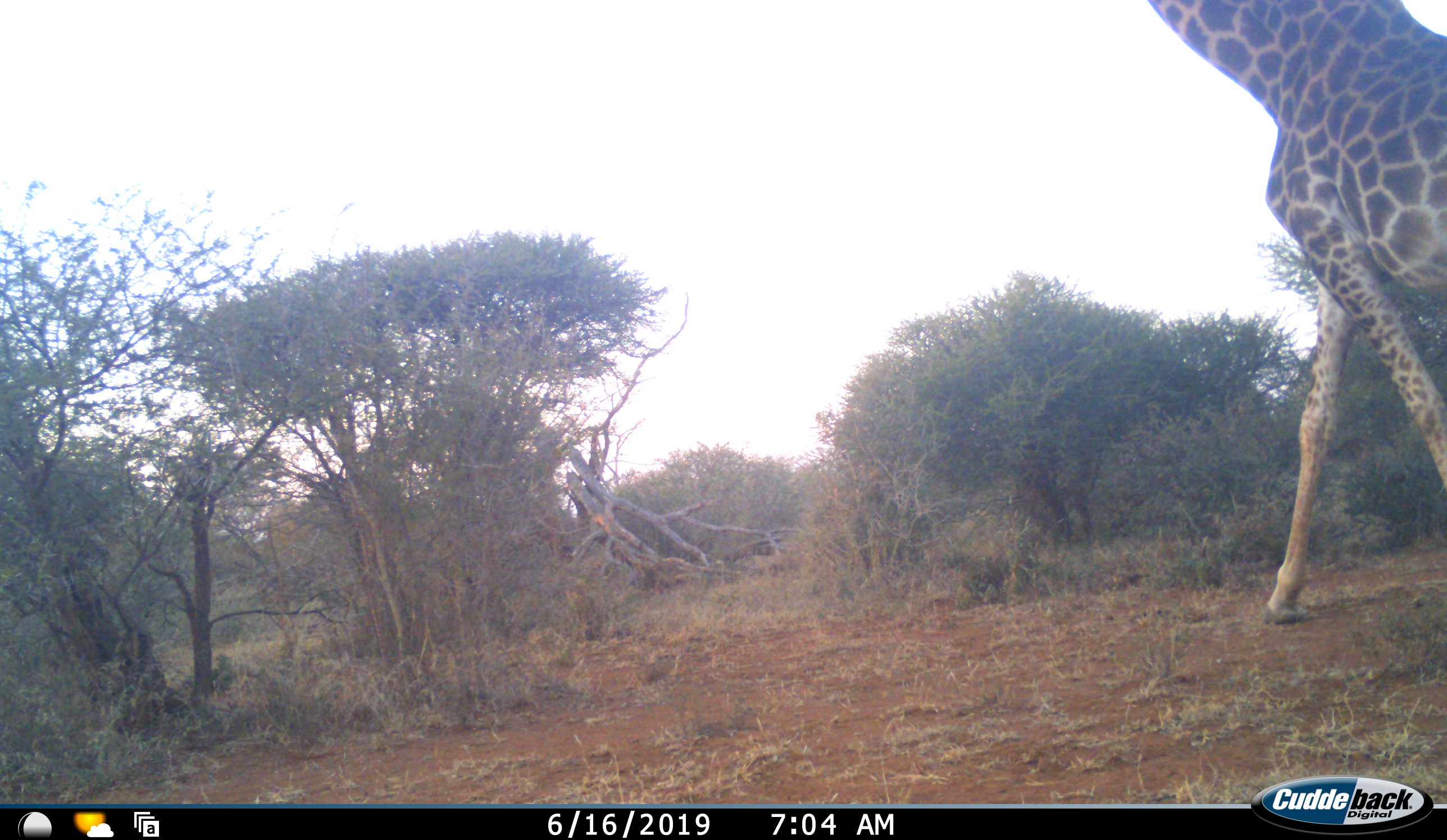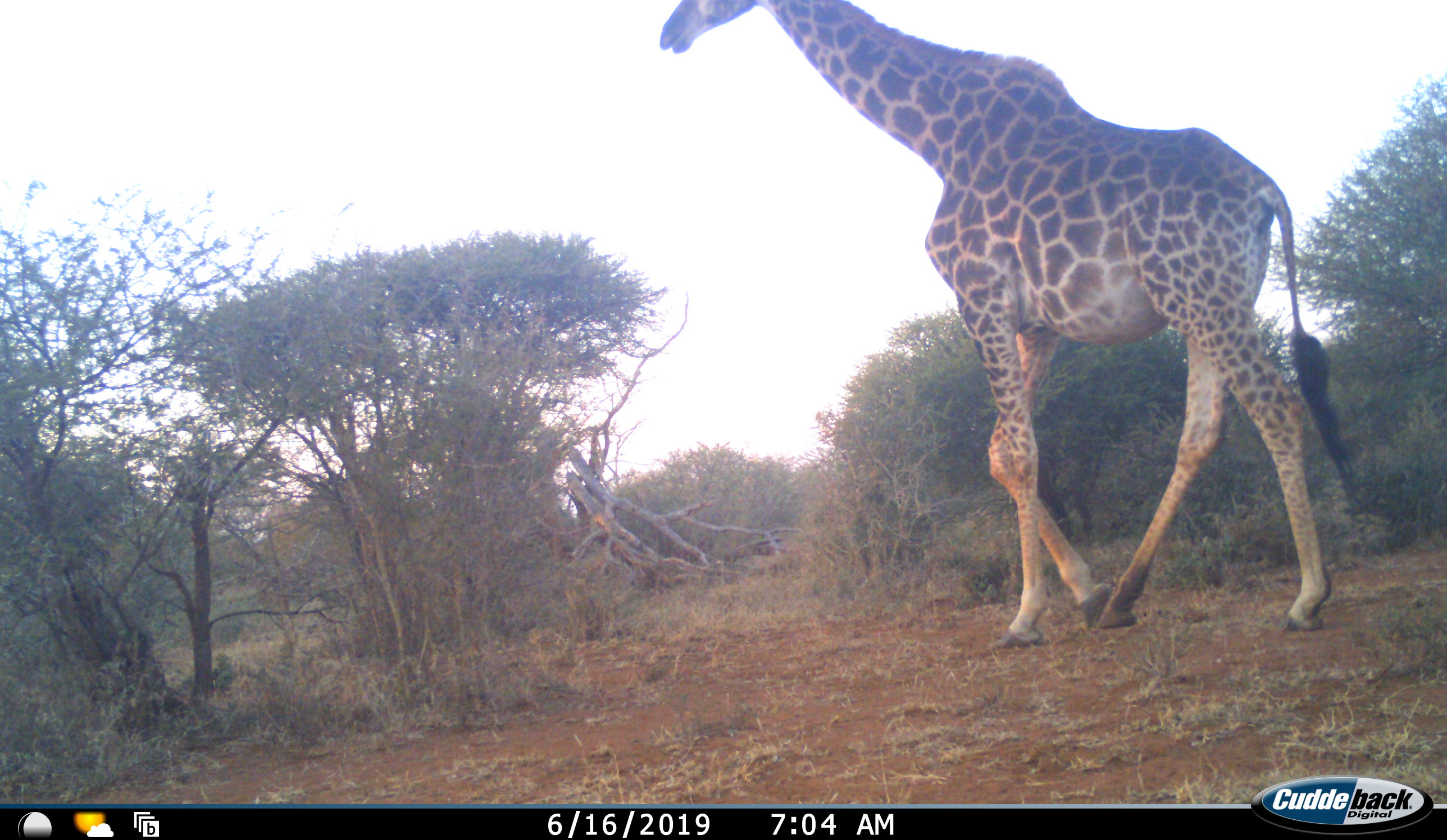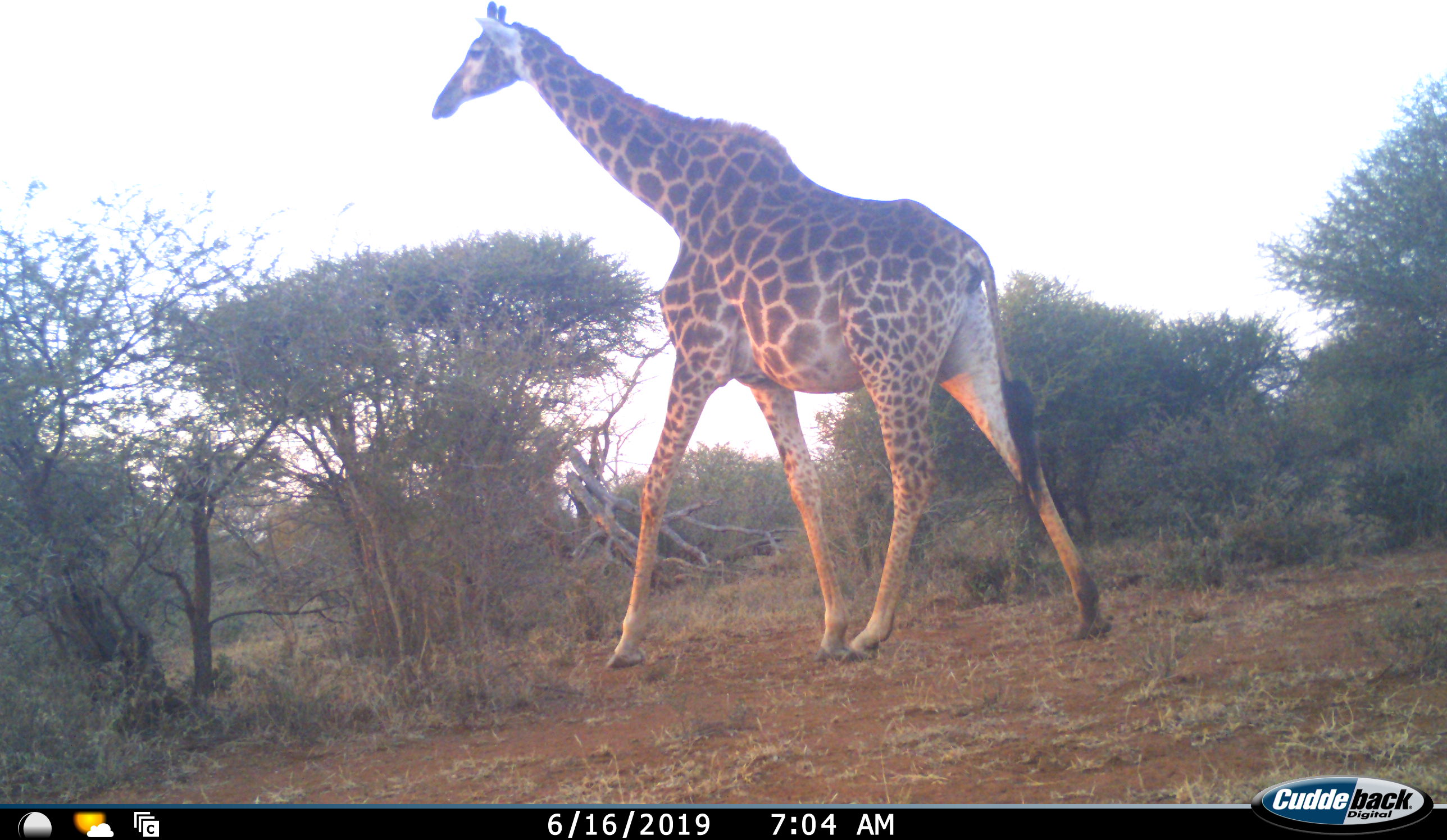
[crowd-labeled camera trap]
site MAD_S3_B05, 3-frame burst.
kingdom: Animalia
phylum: Chordata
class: Mammalia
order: Artiodactyla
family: Giraffidae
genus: Giraffa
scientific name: Giraffa camelopardalis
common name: giraffe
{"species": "giraffe (Giraffa camelopardalis)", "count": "1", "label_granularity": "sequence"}